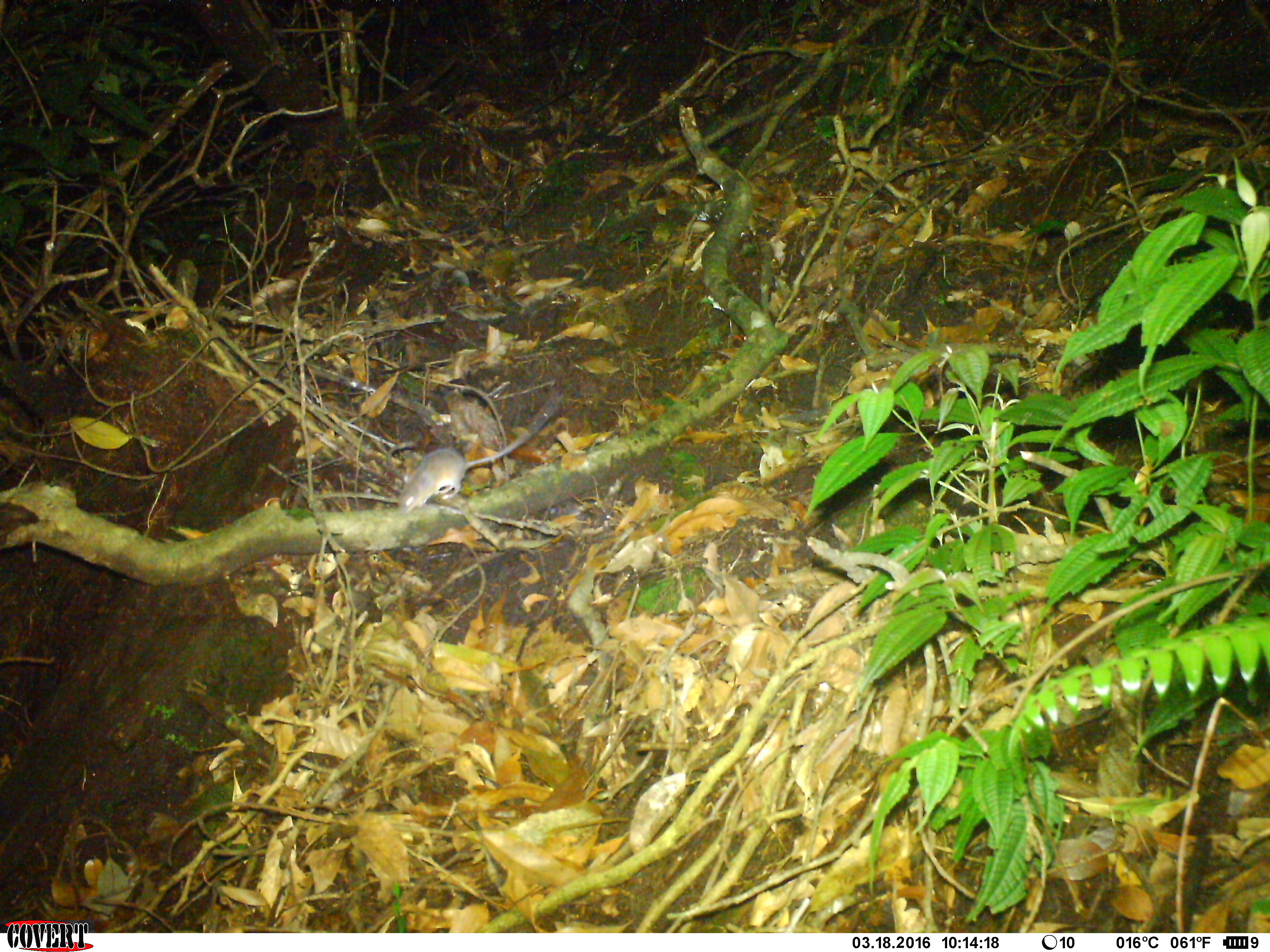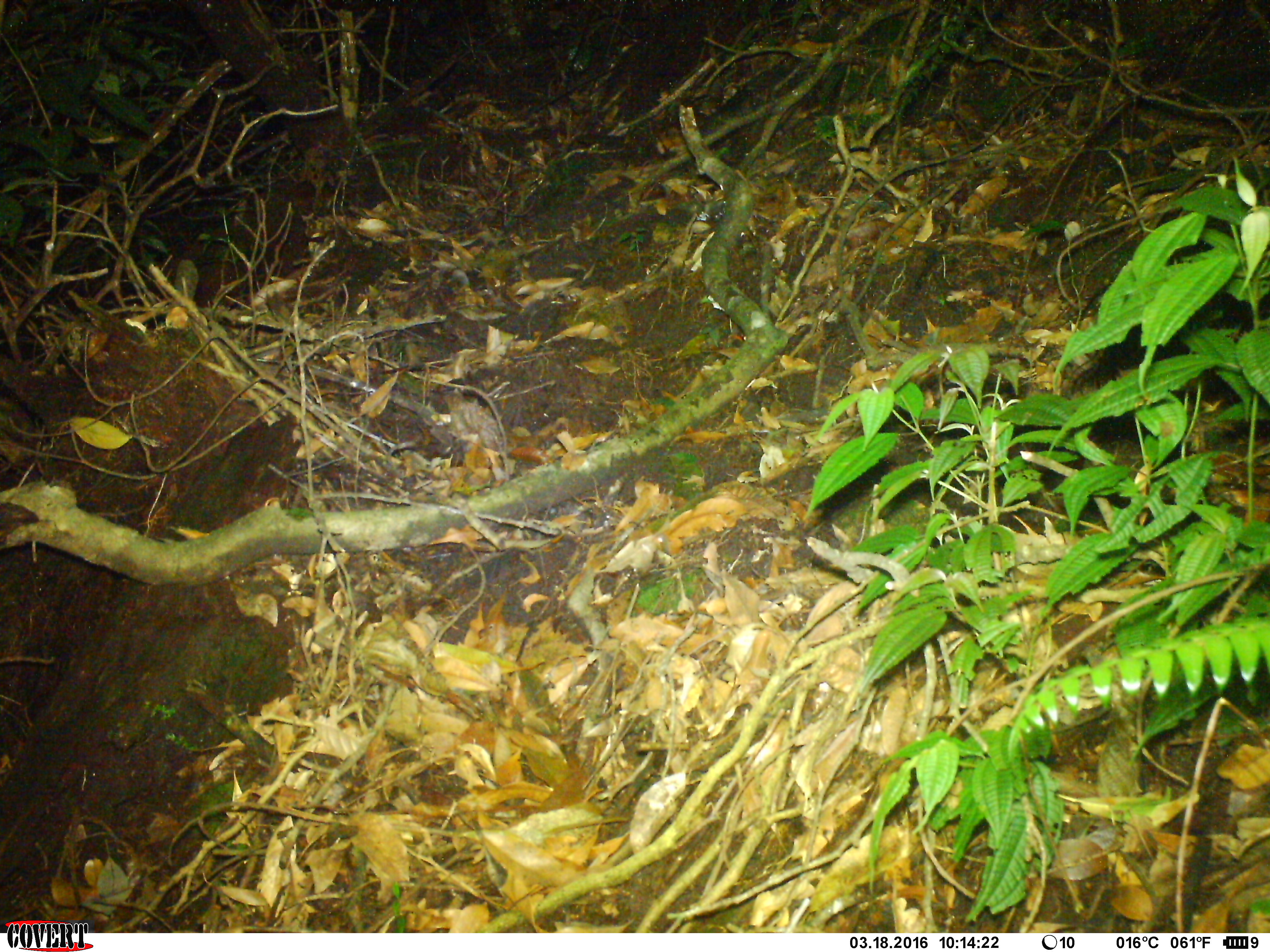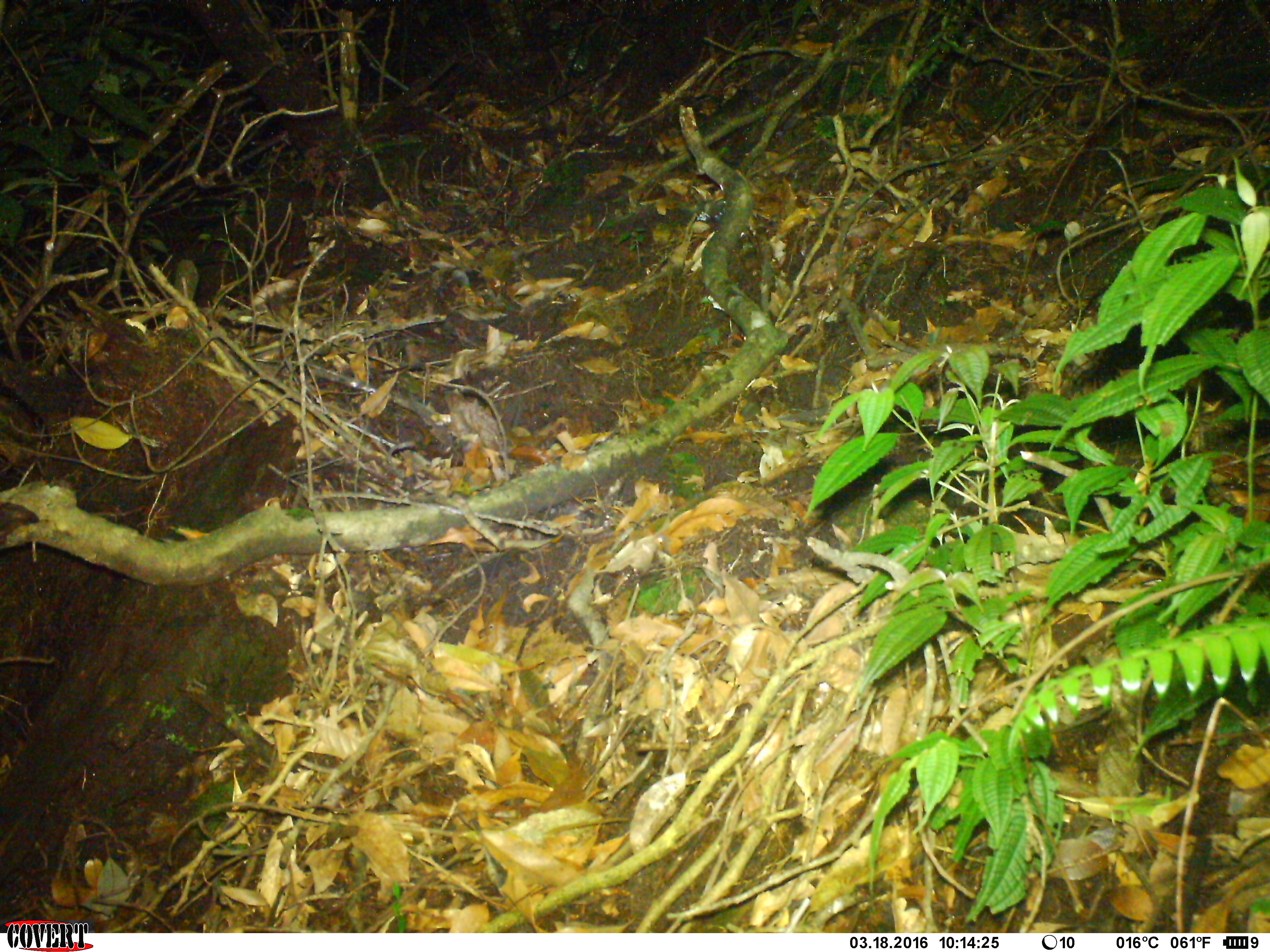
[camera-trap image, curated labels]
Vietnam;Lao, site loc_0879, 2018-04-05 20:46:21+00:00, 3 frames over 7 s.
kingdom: Animalia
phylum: Chordata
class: Mammalia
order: Rodentia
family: Muridae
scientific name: Muridae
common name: old-world mice and rats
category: unidentified murid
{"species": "unidentified murid (old-world mice and rats) (Muridae)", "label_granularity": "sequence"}